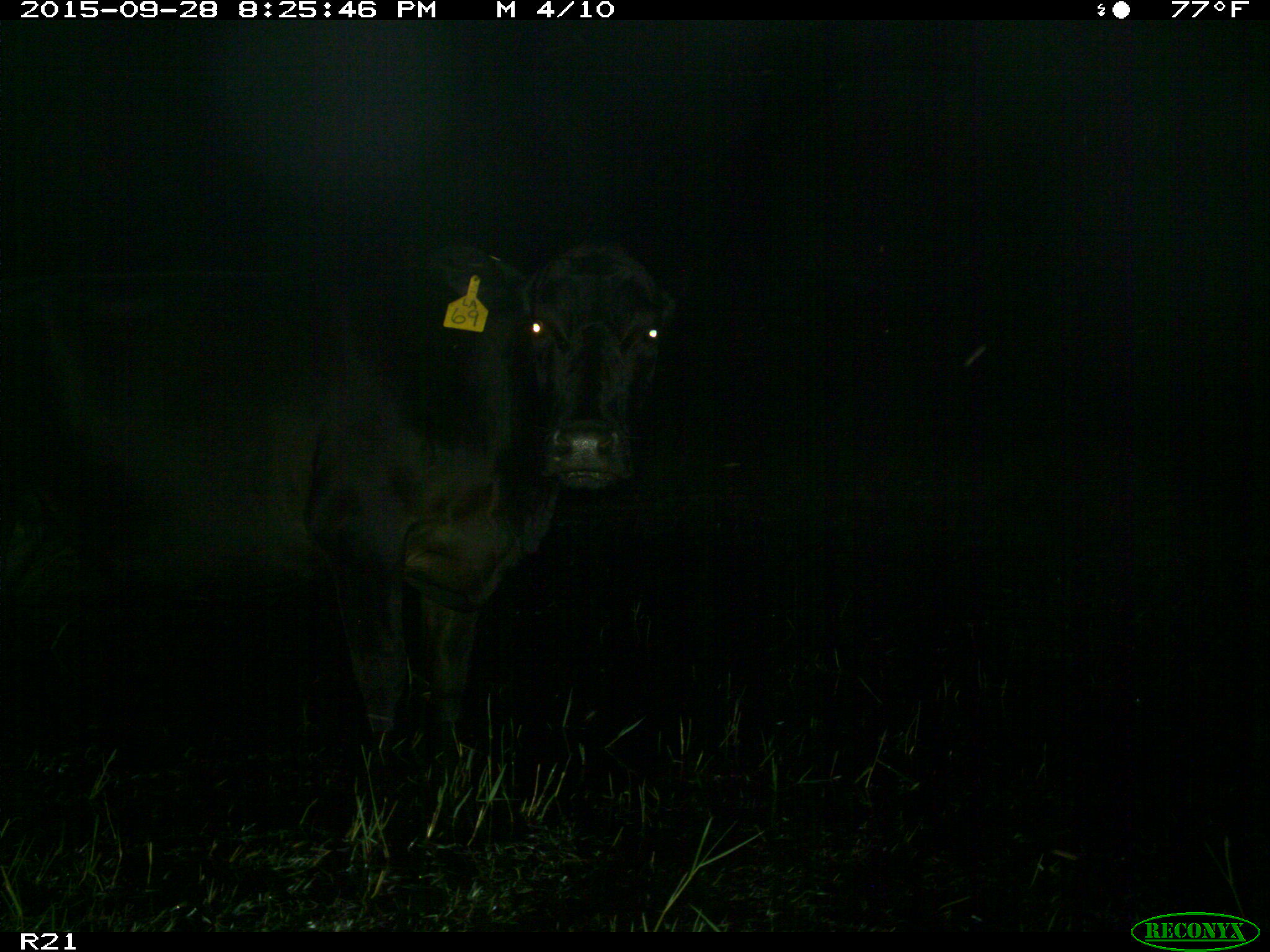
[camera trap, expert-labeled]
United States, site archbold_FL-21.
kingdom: Animalia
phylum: Chordata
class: Mammalia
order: Artiodactyla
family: Bovidae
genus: Bos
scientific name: Bos taurus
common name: domestic cow